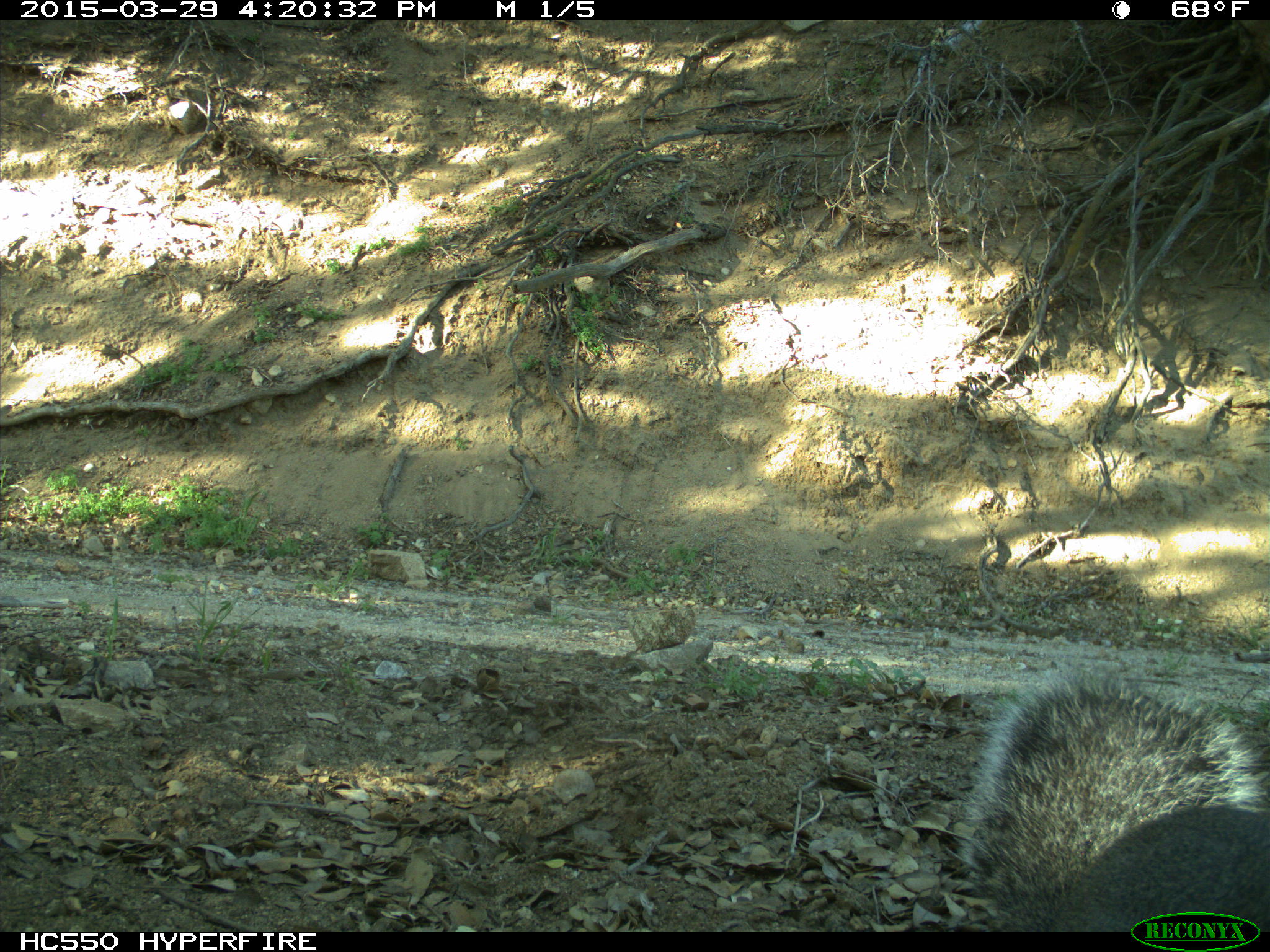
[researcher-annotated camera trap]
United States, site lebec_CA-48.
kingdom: Animalia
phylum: Chordata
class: Mammalia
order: Rodentia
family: Sciuridae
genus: Sciurus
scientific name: Sciurus carolinensis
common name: eastern gray squirrel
Sciurus carolinensis (eastern gray squirrel).